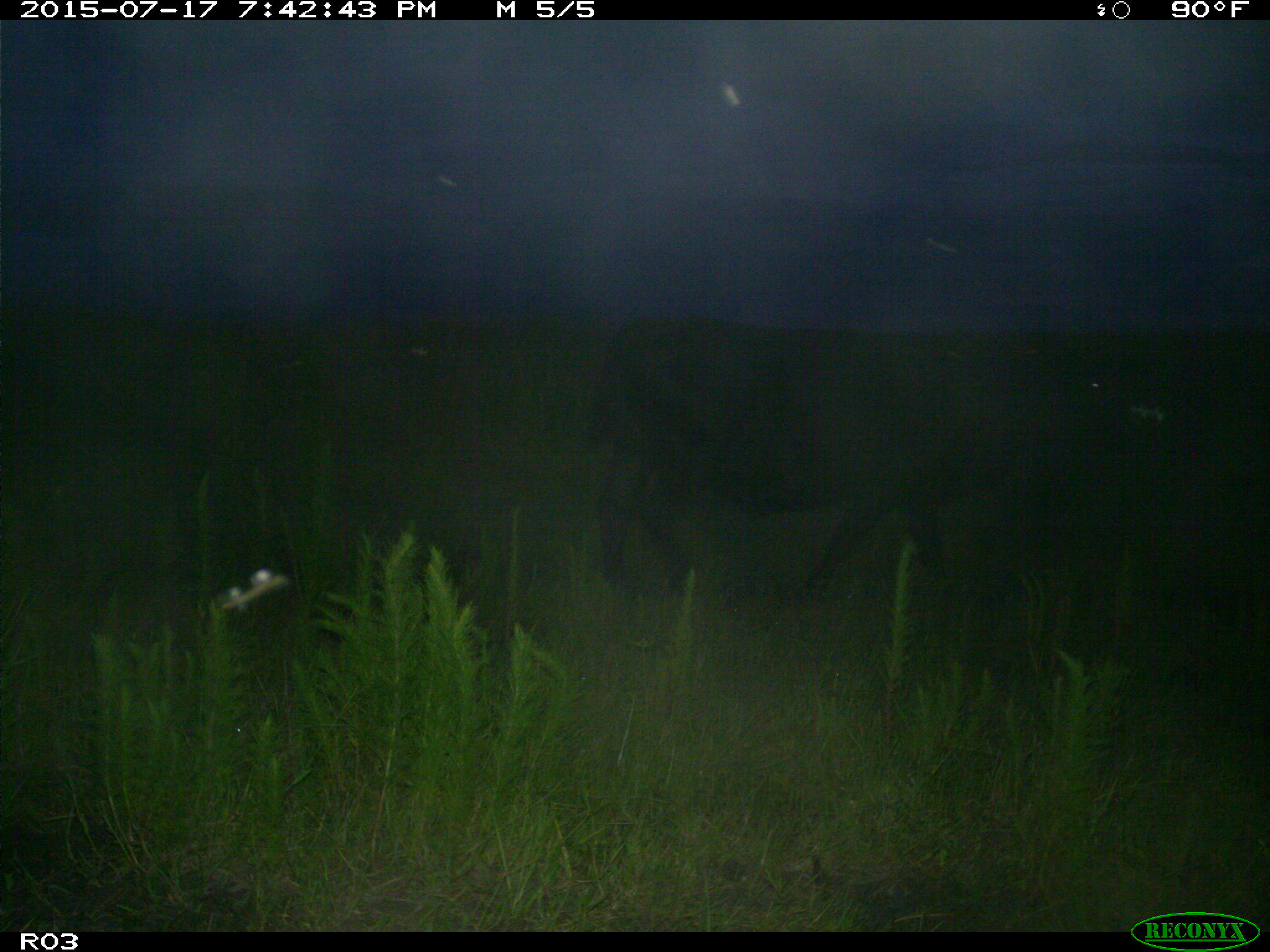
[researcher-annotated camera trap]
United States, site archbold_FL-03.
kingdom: Animalia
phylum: Chordata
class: Mammalia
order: Artiodactyla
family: Bovidae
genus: Bos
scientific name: Bos taurus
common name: domestic cow